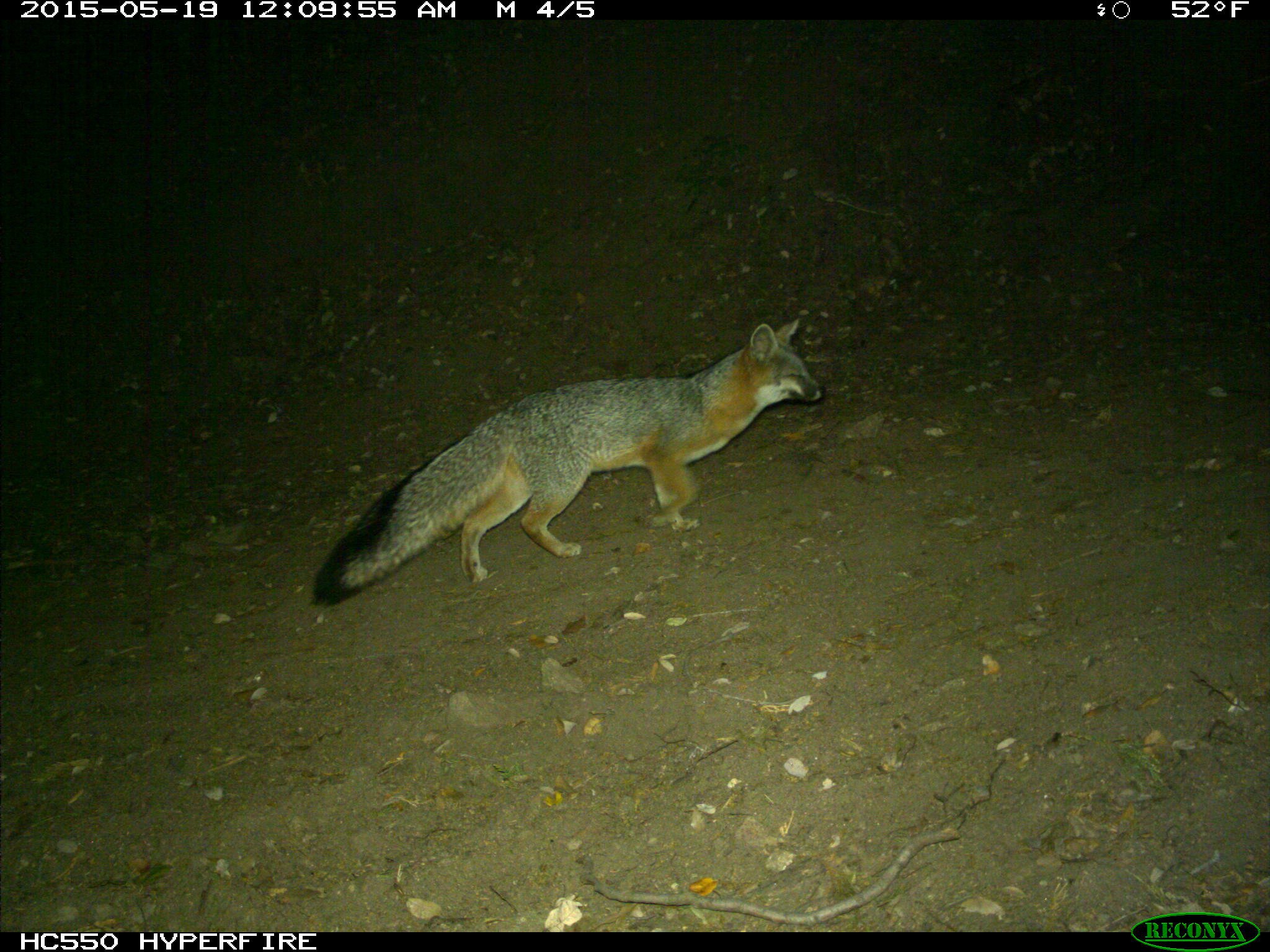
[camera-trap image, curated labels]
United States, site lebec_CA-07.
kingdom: Animalia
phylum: Chordata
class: Mammalia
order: Carnivora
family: Canidae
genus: Urocyon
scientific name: Urocyon cinereoargenteus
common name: gray fox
Urocyon cinereoargenteus (gray fox).